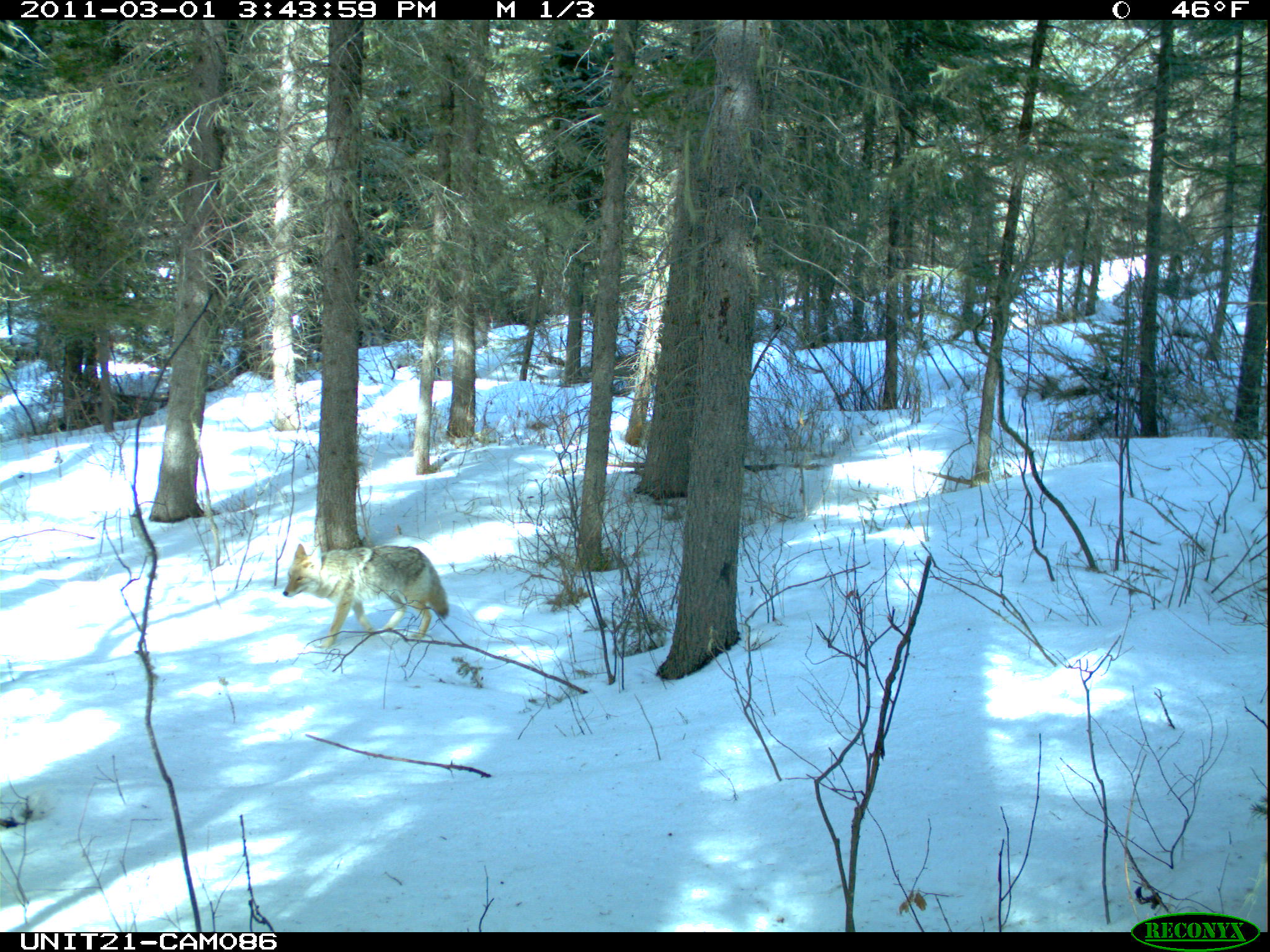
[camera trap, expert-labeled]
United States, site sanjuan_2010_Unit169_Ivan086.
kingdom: Animalia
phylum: Chordata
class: Mammalia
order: Carnivora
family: Canidae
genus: Canis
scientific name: Canis latrans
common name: coyote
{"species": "Canis latrans (coyote)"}